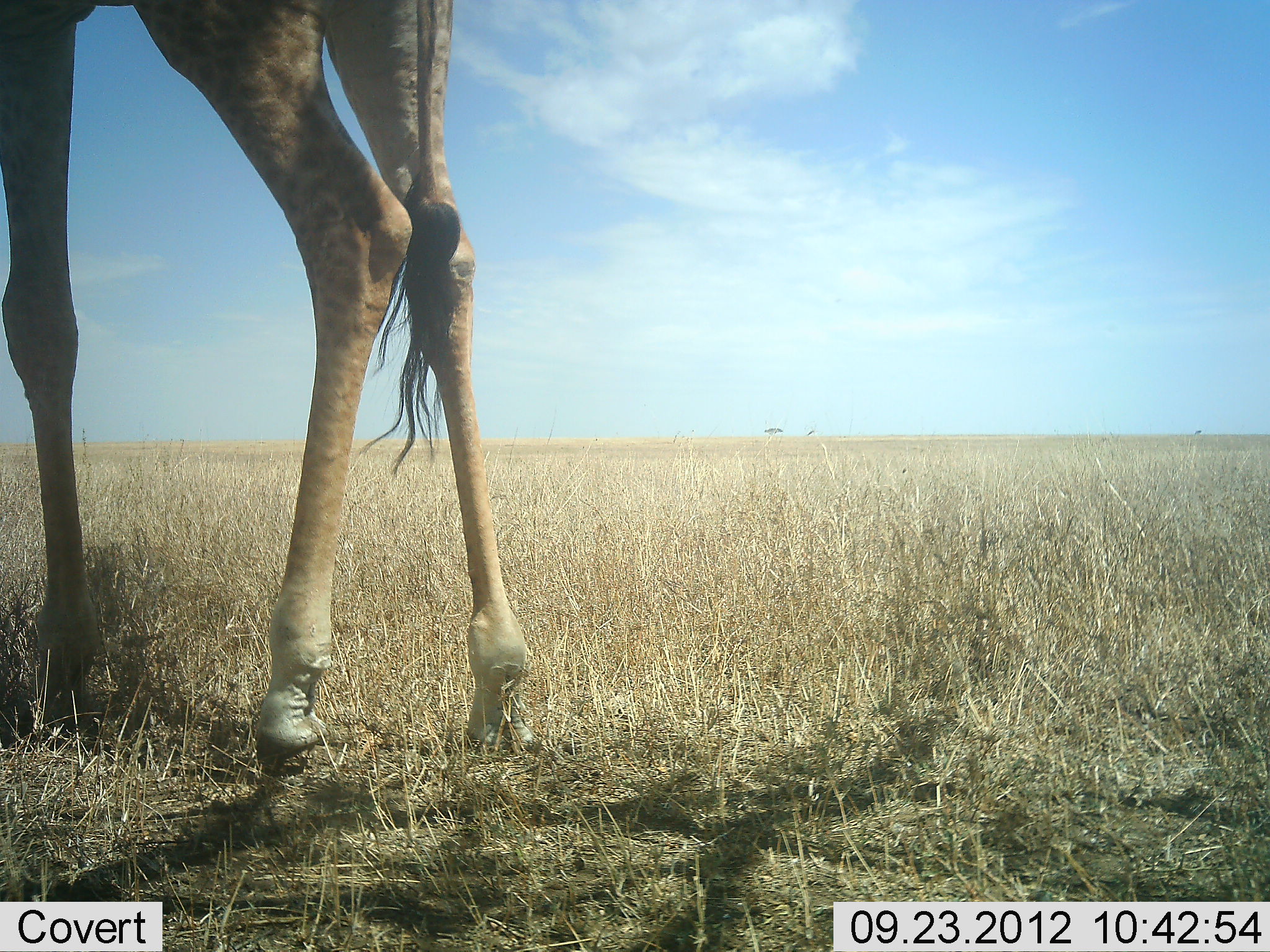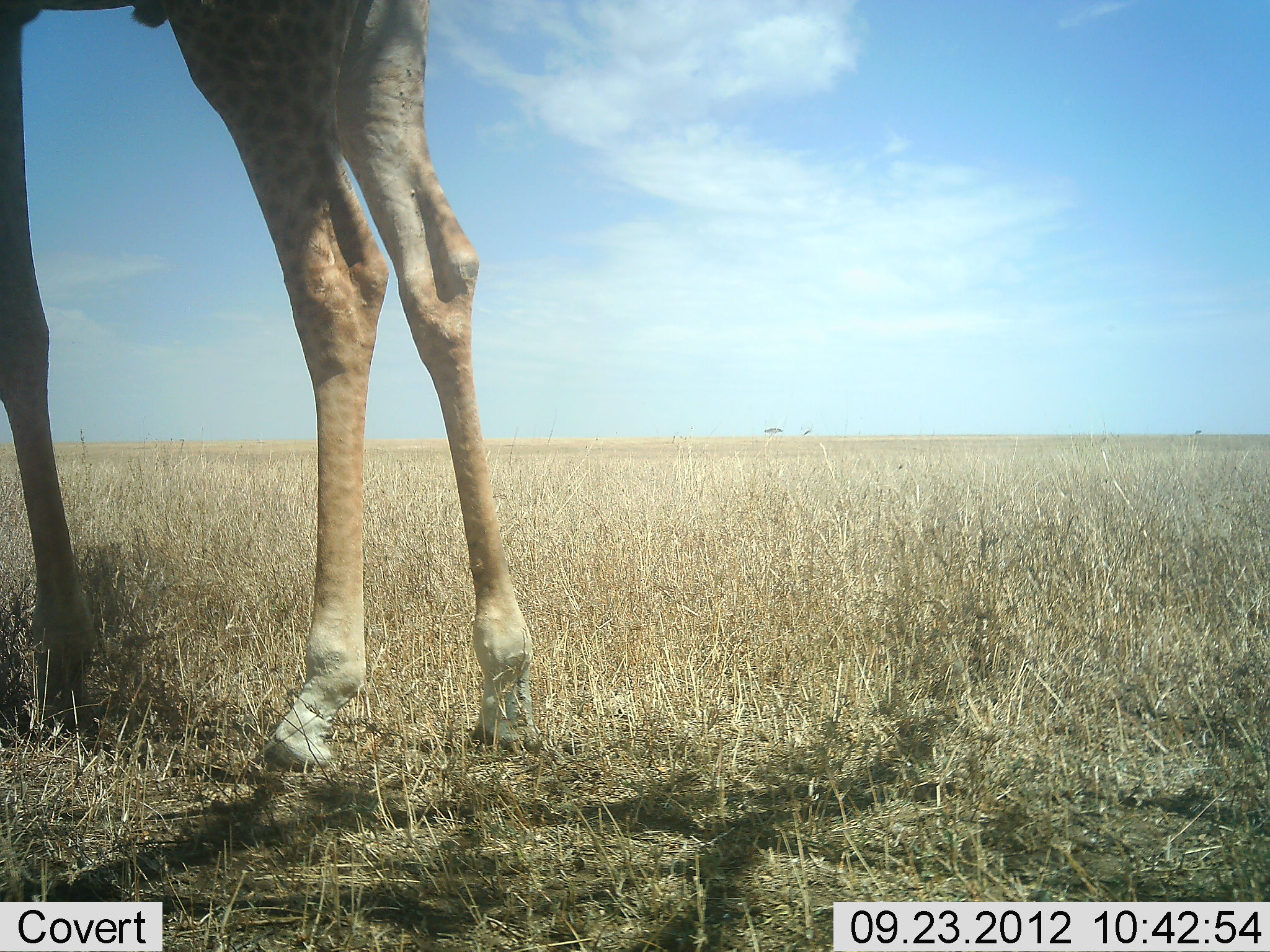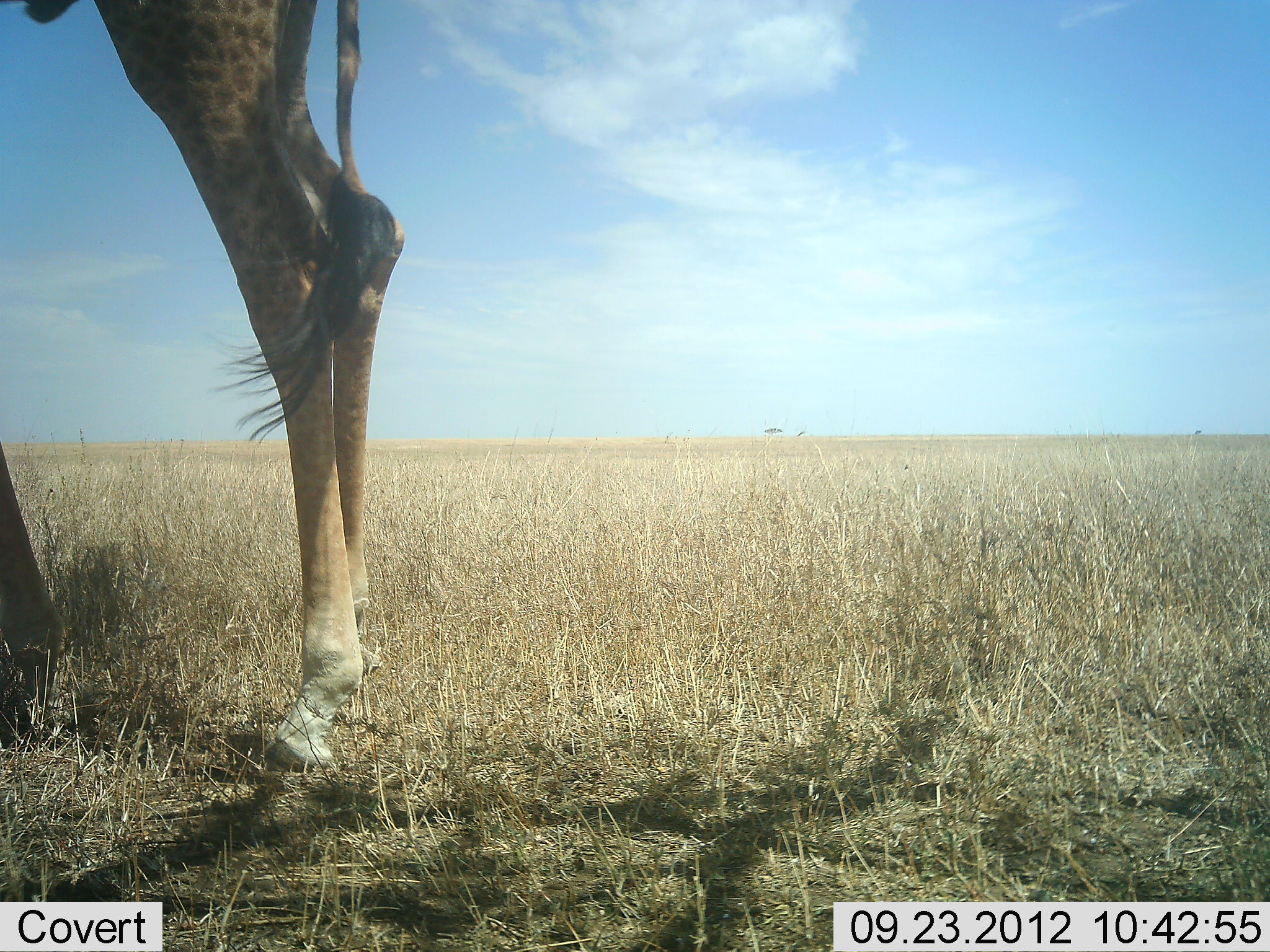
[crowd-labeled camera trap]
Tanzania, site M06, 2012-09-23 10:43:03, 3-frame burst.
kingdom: Animalia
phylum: Chordata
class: Mammalia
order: Artiodactyla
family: Giraffidae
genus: Giraffa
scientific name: Giraffa camelopardalis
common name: giraffe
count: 1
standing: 100%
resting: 0%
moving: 0%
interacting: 0%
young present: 0%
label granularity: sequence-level